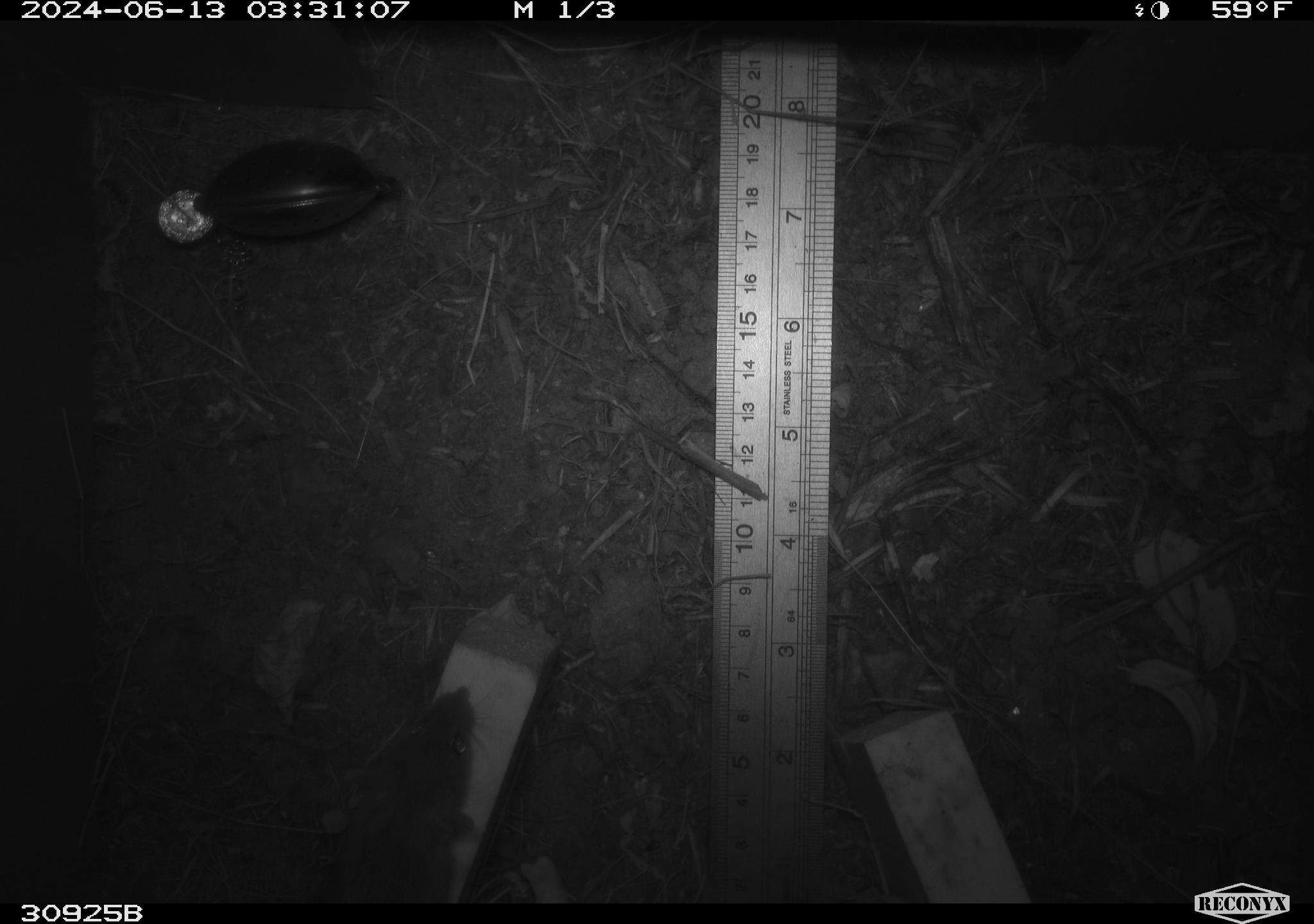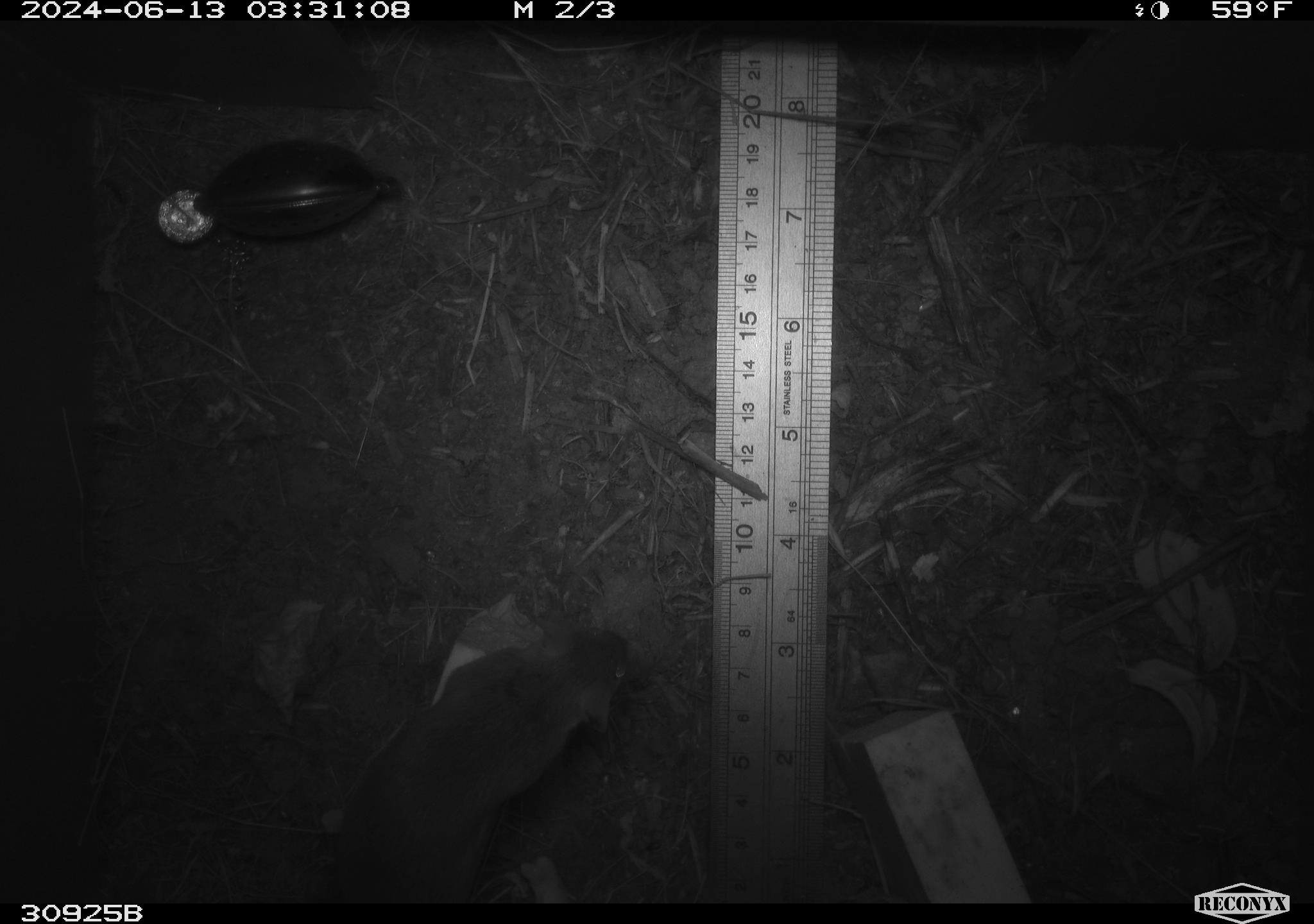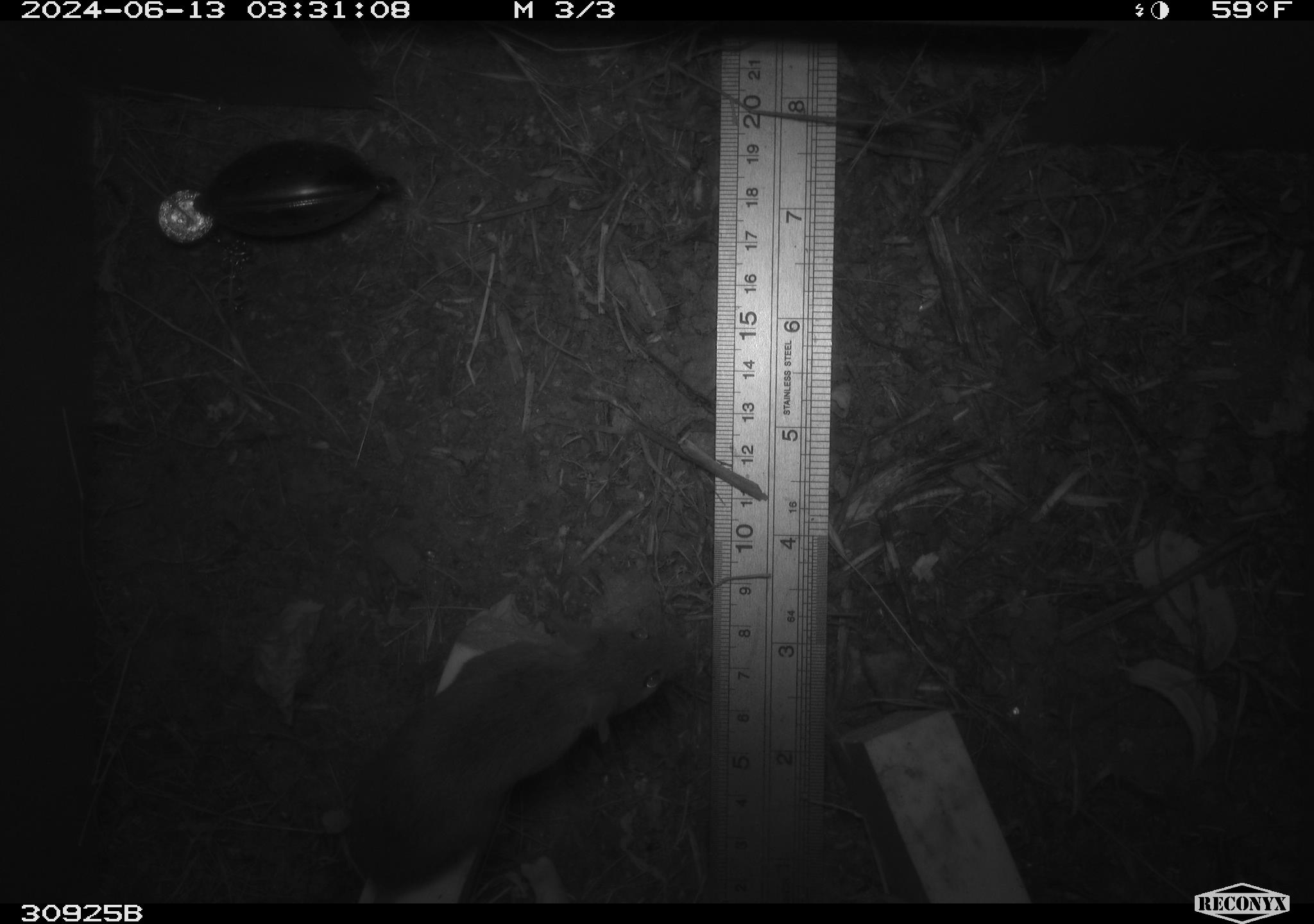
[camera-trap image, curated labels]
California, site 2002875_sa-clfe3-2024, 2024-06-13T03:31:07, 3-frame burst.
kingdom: Animalia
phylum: Chordata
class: Mammalia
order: Rodentia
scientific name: Rodentia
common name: rodent